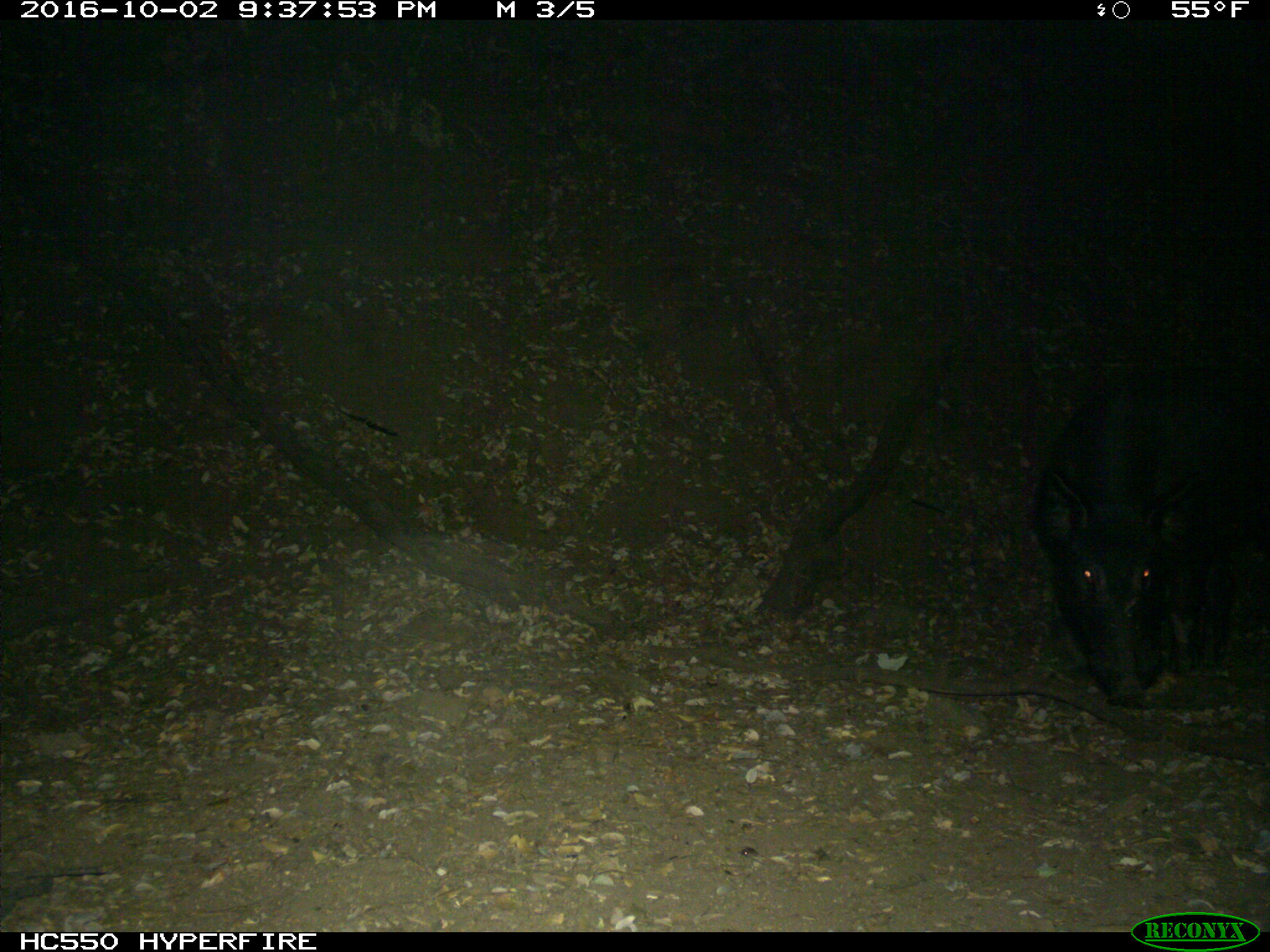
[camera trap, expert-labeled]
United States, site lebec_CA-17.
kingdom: Animalia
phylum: Chordata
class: Mammalia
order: Artiodactyla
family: Suidae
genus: Sus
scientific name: Sus scrofa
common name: wild boar